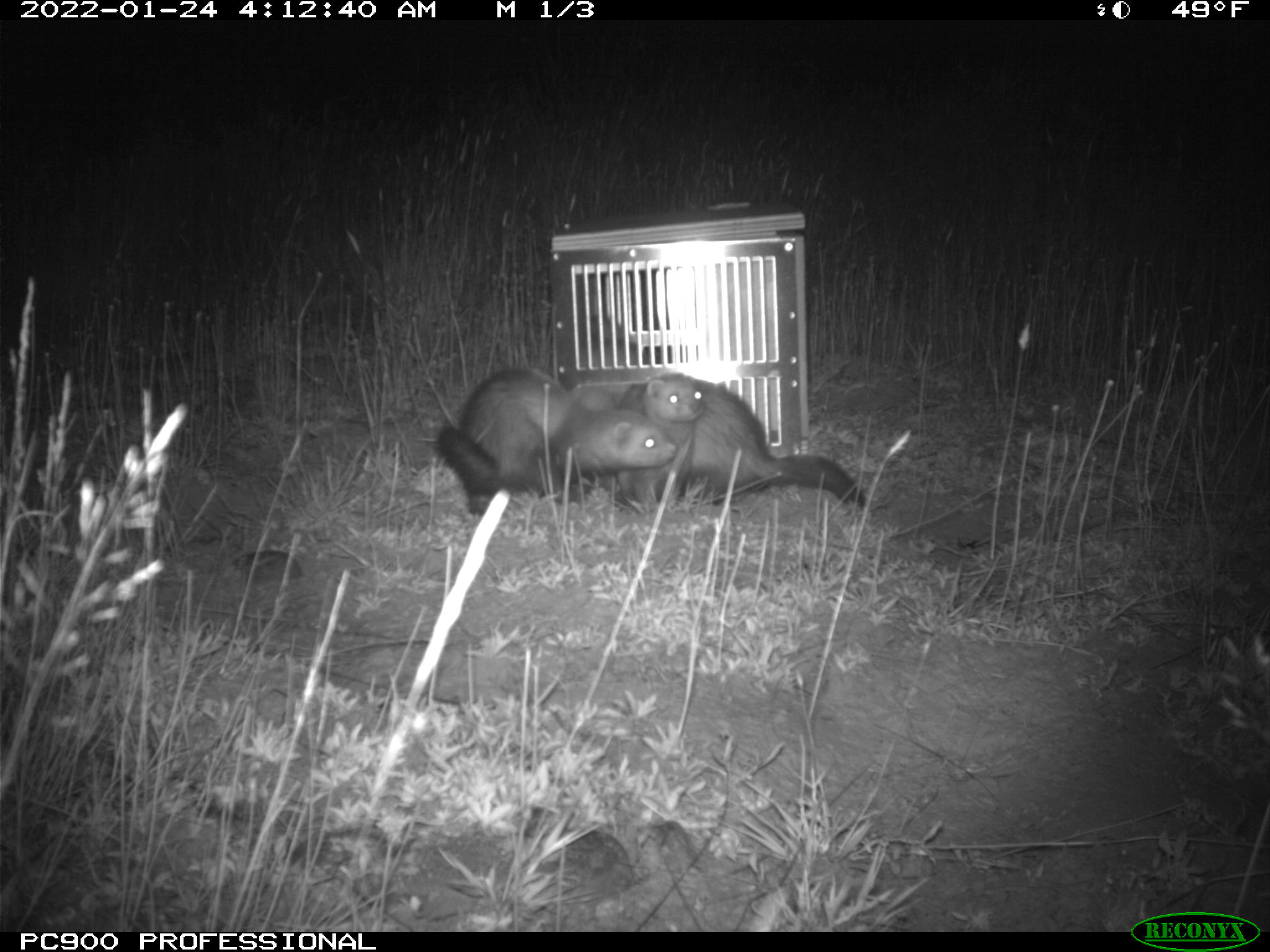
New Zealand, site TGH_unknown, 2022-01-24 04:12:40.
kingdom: Animalia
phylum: Chordata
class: Mammalia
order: Carnivora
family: Mustelidae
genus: Mustela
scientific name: Mustela furo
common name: ferret